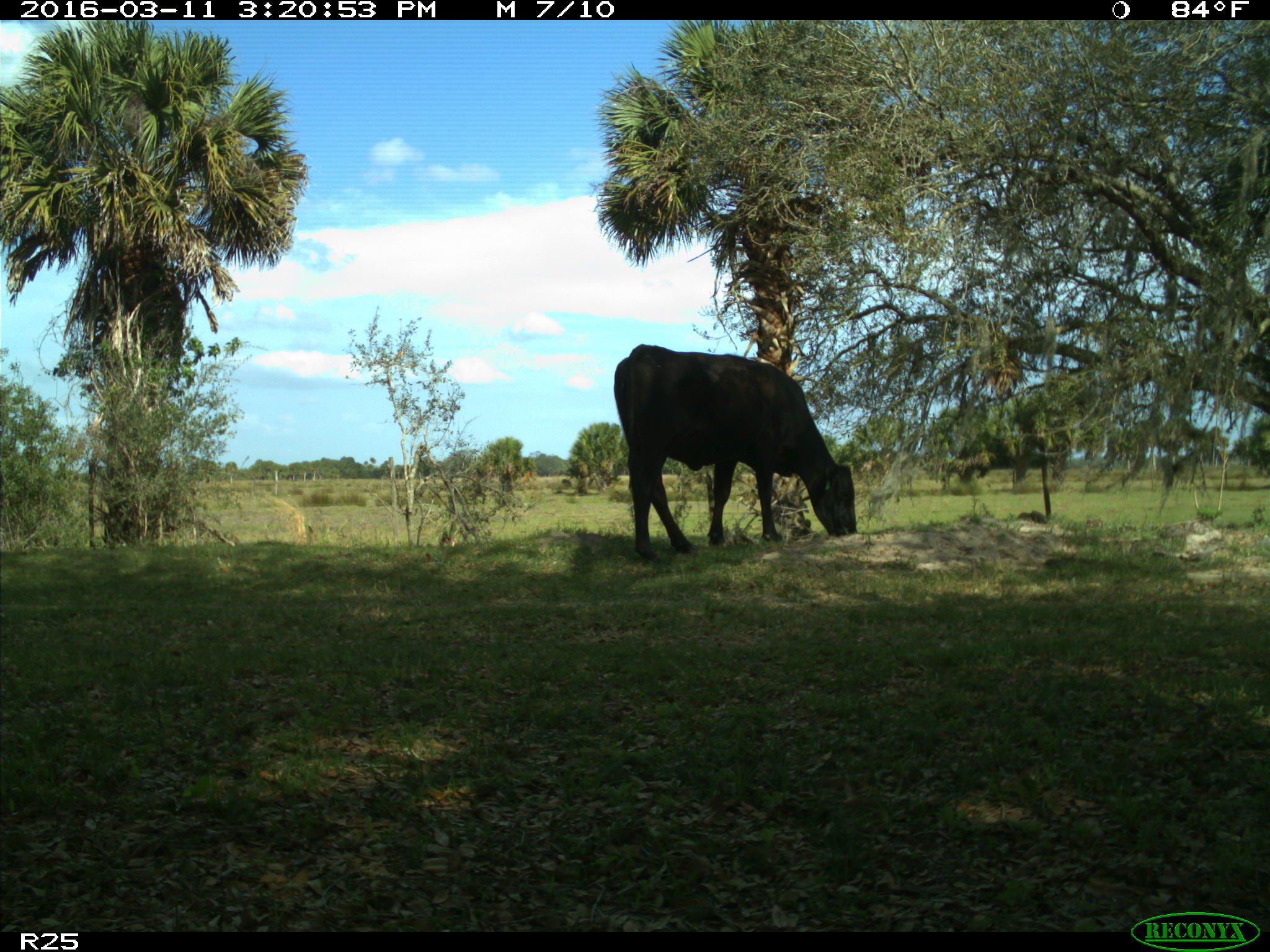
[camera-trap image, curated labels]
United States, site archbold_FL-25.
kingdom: Animalia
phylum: Chordata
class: Mammalia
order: Artiodactyla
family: Bovidae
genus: Bos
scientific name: Bos taurus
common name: domestic cow